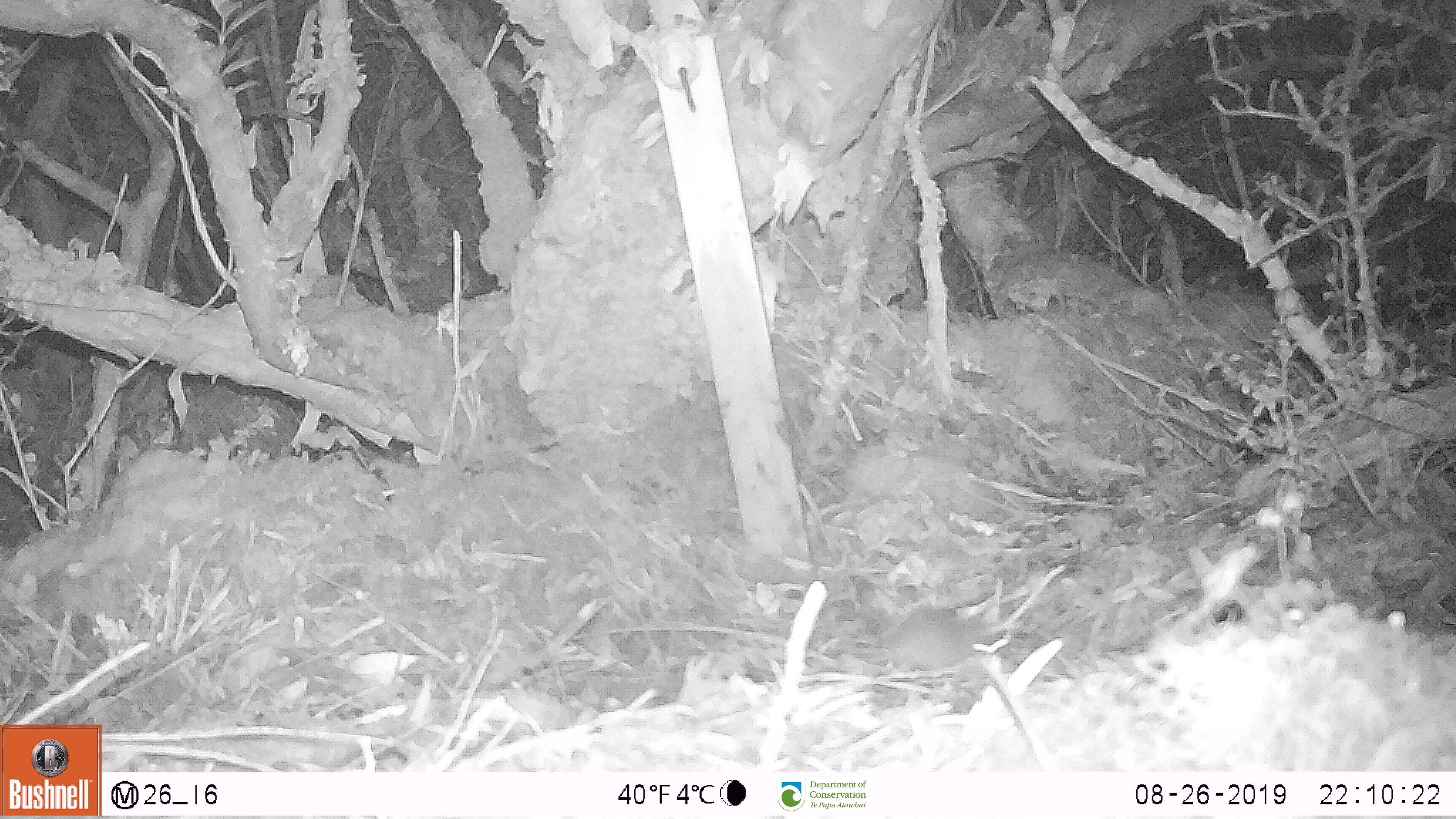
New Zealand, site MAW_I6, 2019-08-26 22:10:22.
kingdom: Animalia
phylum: Chordata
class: Mammalia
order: Rodentia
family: Muridae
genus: Mus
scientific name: Mus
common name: mouse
Mouse (Mus).